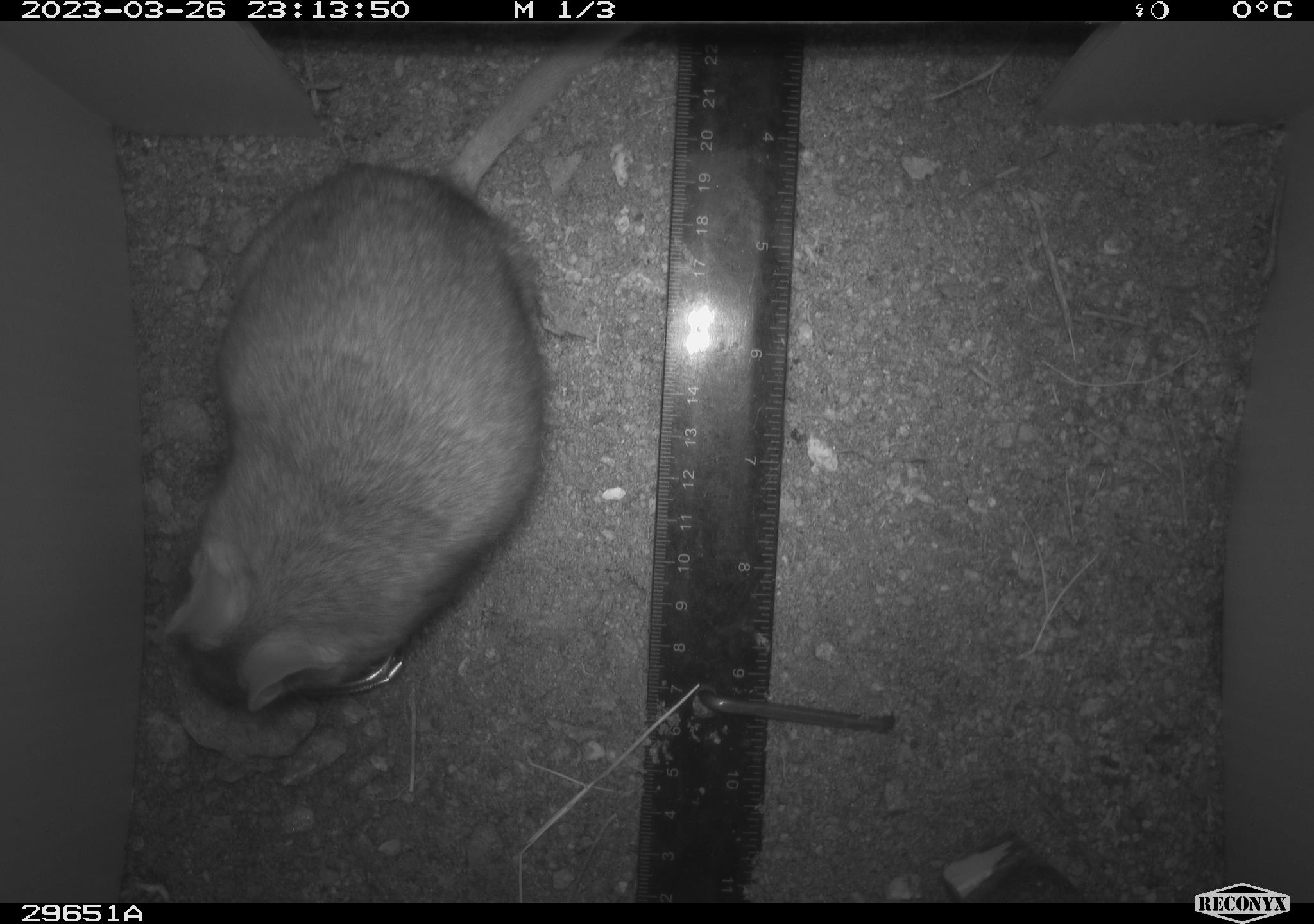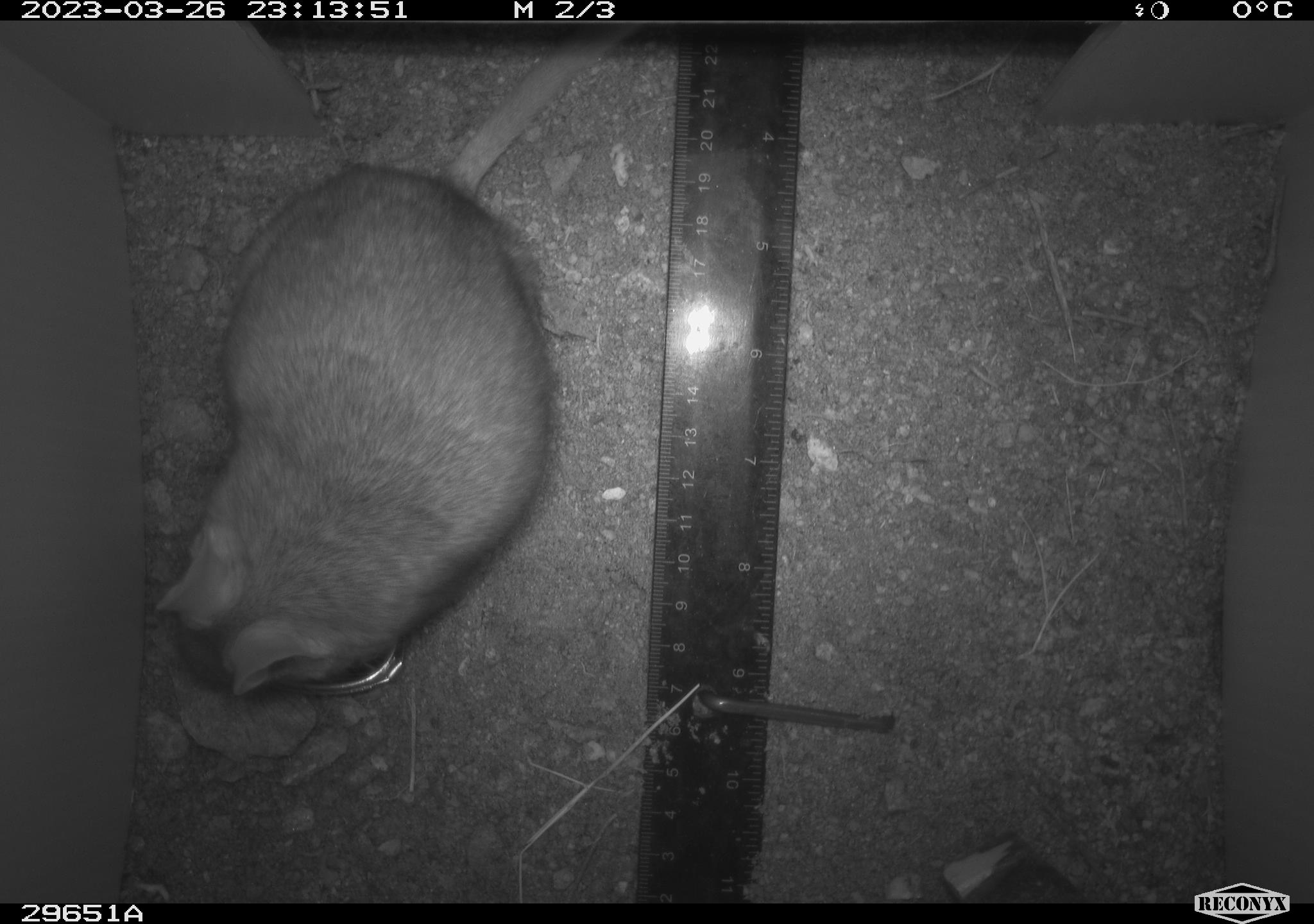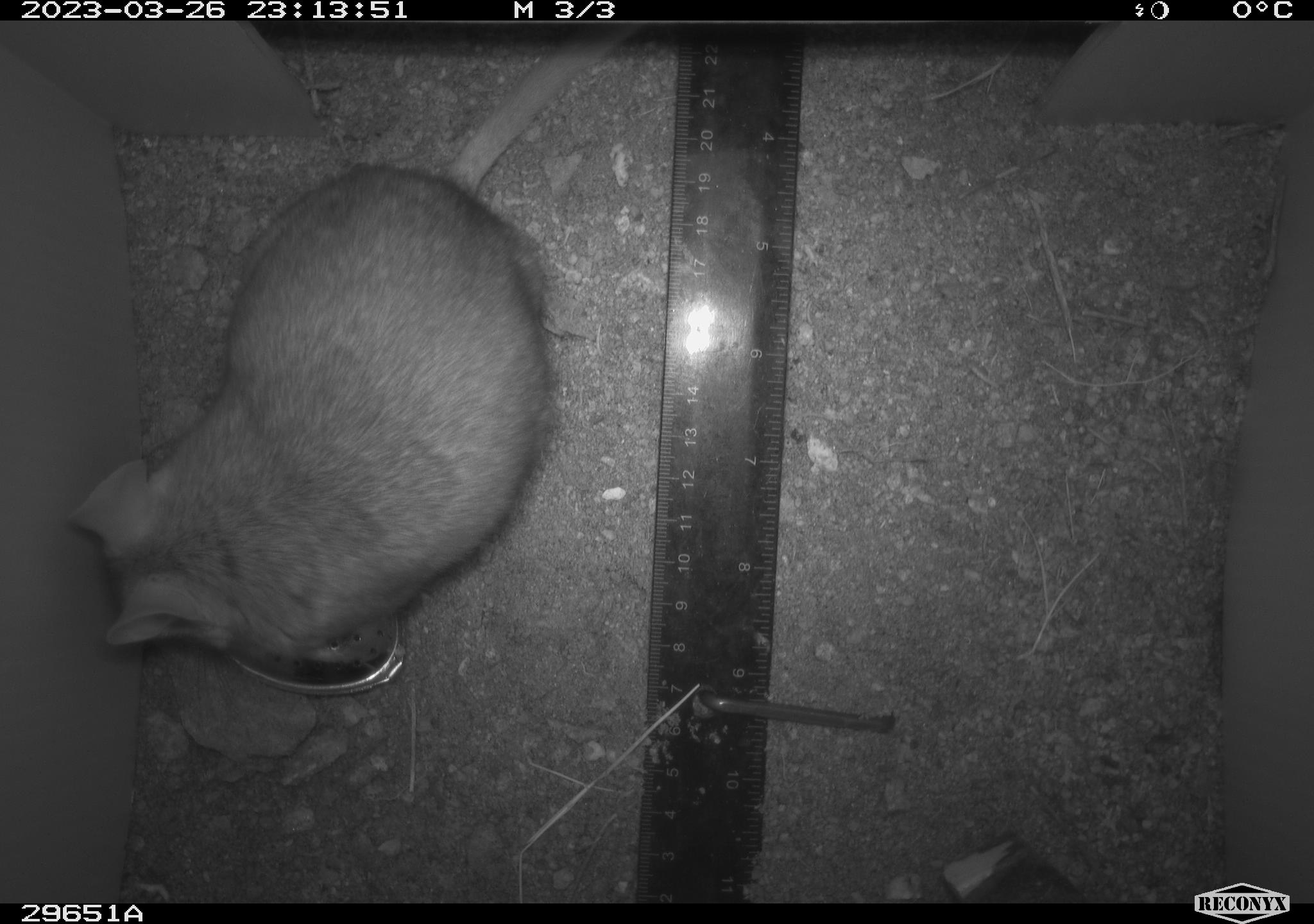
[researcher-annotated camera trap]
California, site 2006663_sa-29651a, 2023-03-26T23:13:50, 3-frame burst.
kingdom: Animalia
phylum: Chordata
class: Mammalia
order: Rodentia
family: Cricetidae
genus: Neotoma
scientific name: Neotoma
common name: pack rat or woodrat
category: neotoma species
Neotoma species (pack rat or woodrat) (Neotoma).